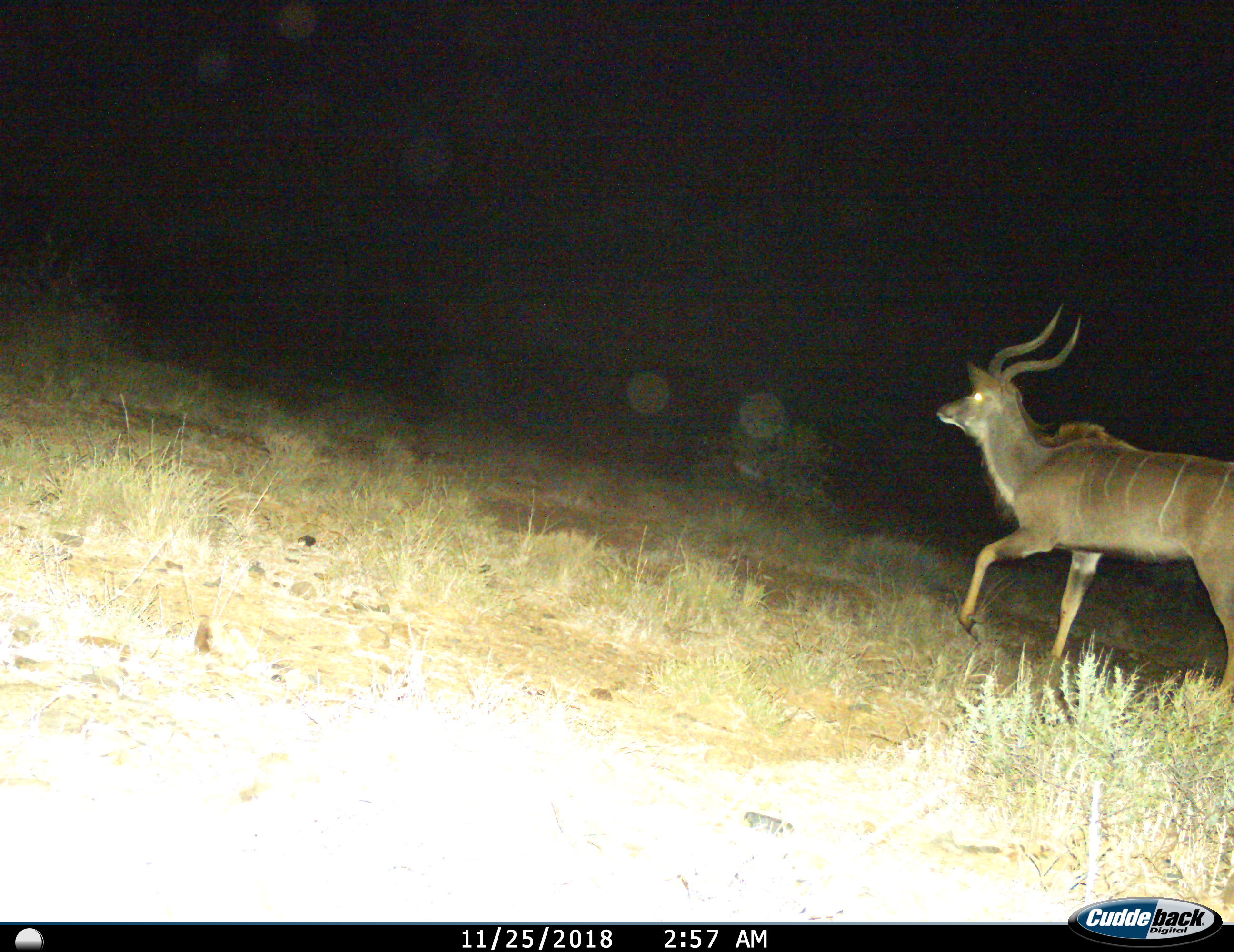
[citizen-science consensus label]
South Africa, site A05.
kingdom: Animalia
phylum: Chordata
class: Mammalia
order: Artiodactyla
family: Bovidae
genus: Tragelaphus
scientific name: Tragelaphus strepsiceros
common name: greater kudu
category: kudu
Kudu (greater kudu) (Tragelaphus strepsiceros), count 1. Behavior (volunteer vote fractions): standing 20%, resting 10%, moving 90%, interacting 0%. Young present (vote fraction): 0%. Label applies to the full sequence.